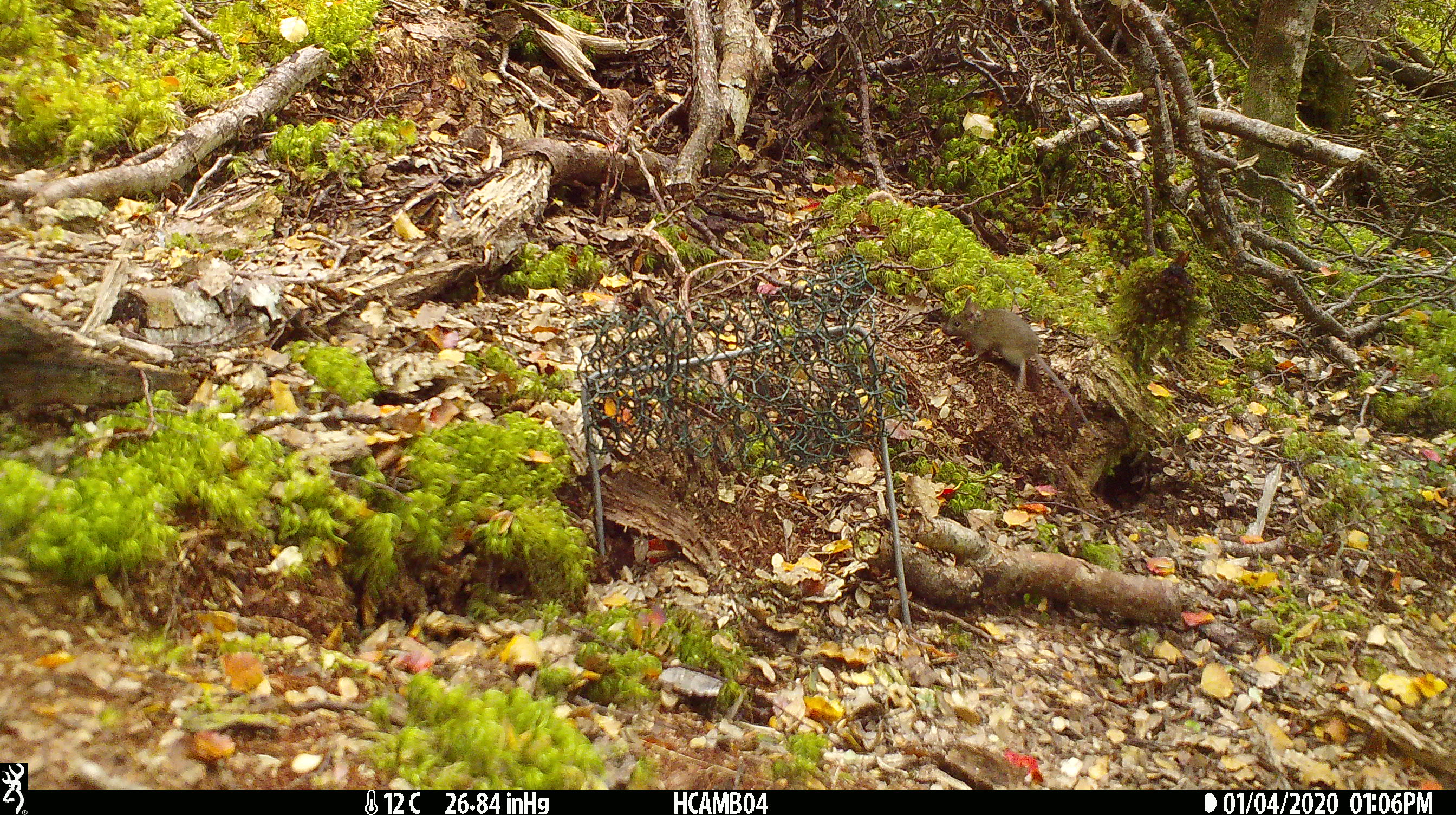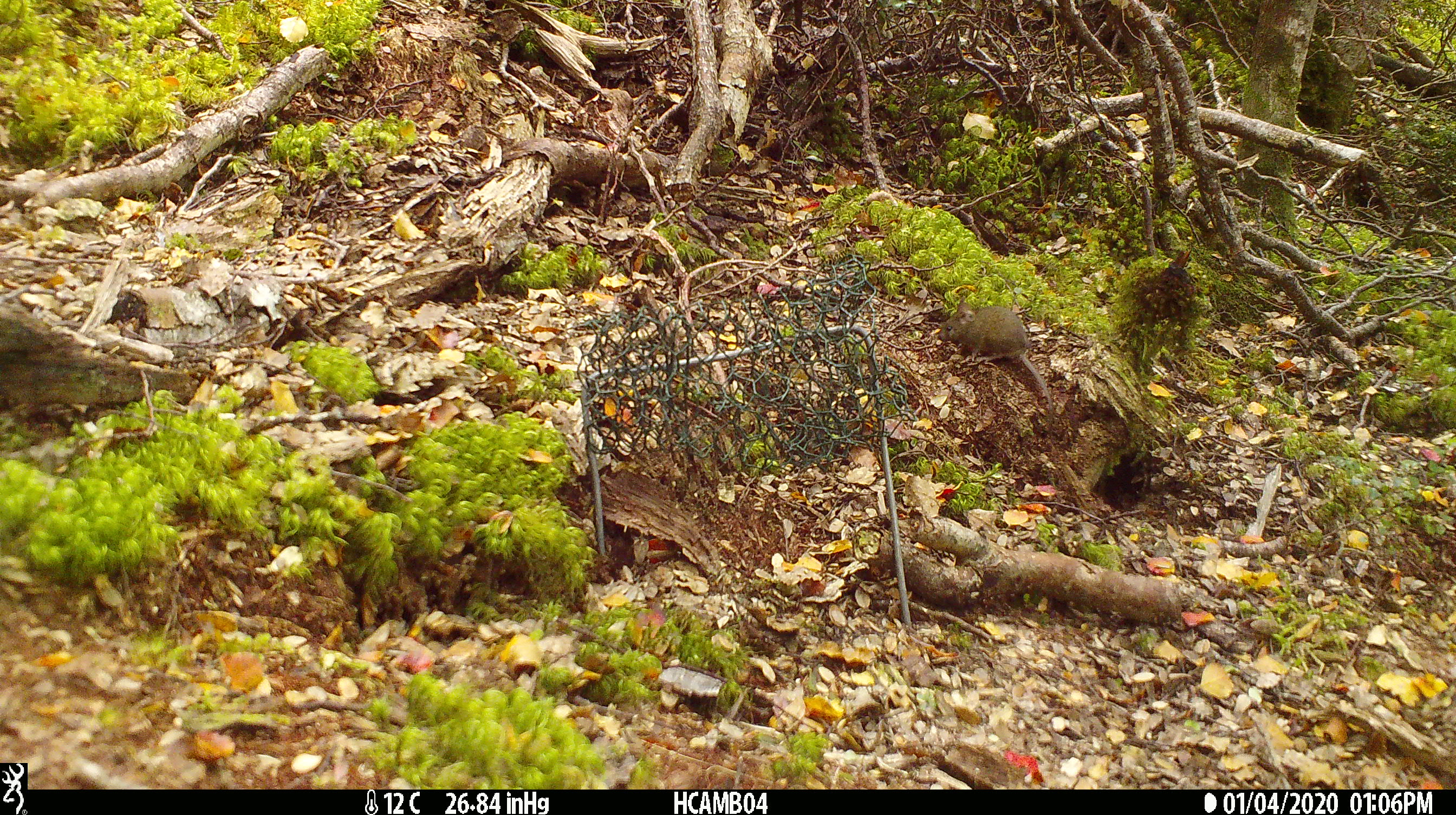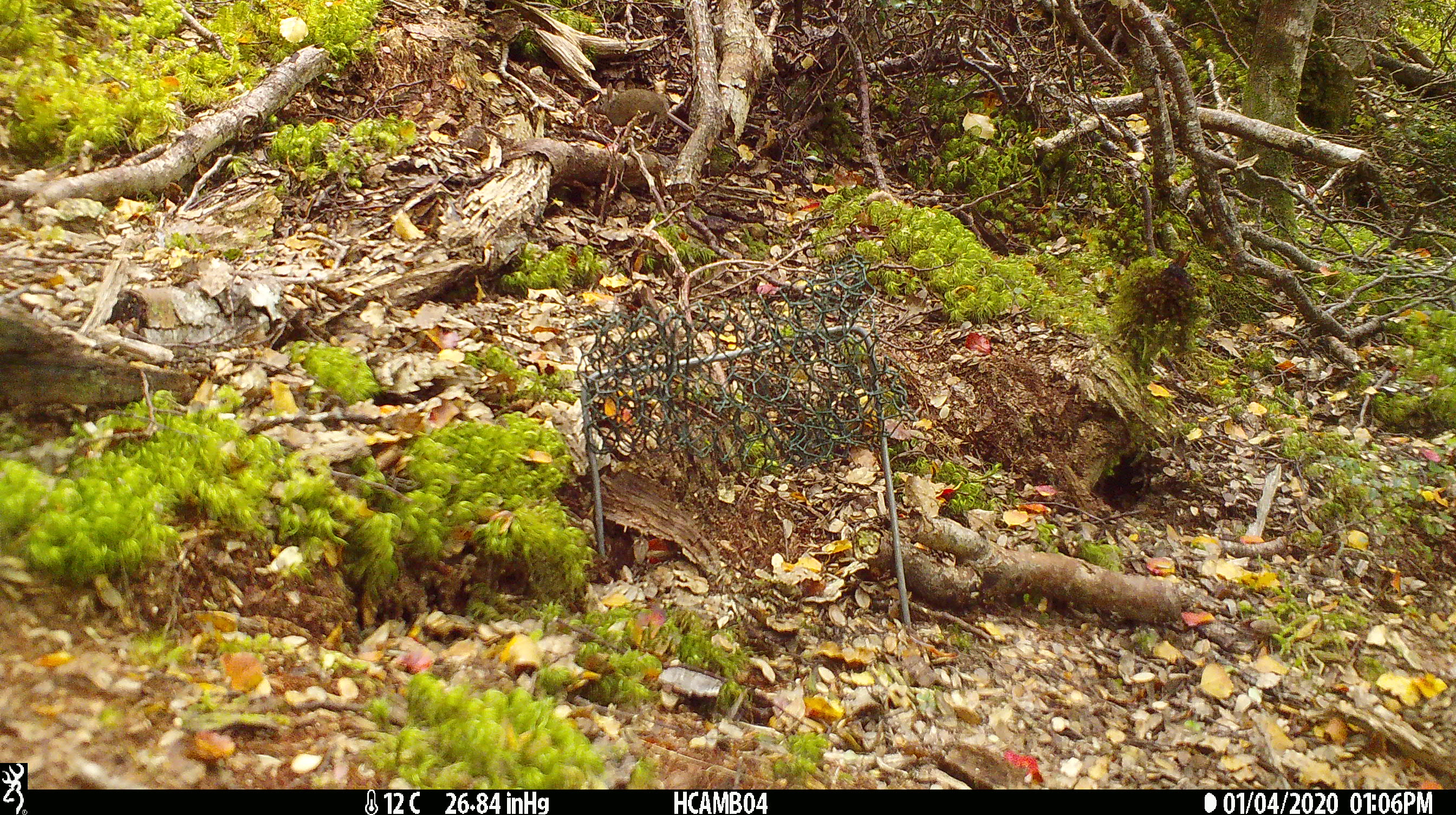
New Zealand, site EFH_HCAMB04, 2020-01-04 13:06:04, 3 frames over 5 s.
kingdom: Animalia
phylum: Chordata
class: Mammalia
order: Rodentia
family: Muridae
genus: Mus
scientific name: Mus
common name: mouse